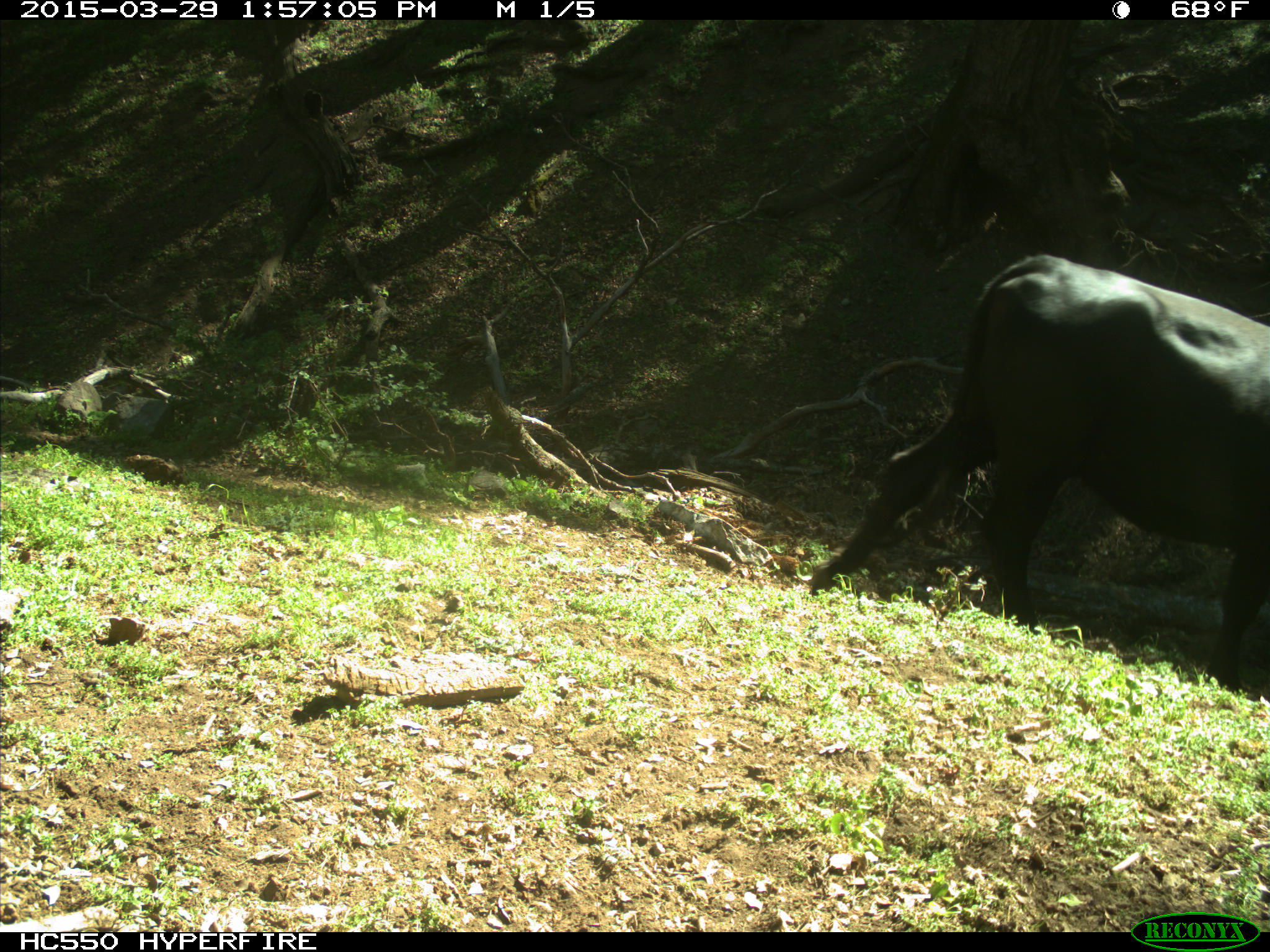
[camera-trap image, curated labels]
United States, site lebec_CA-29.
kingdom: Animalia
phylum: Chordata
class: Mammalia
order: Artiodactyla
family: Bovidae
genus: Bos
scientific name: Bos taurus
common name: domestic cow